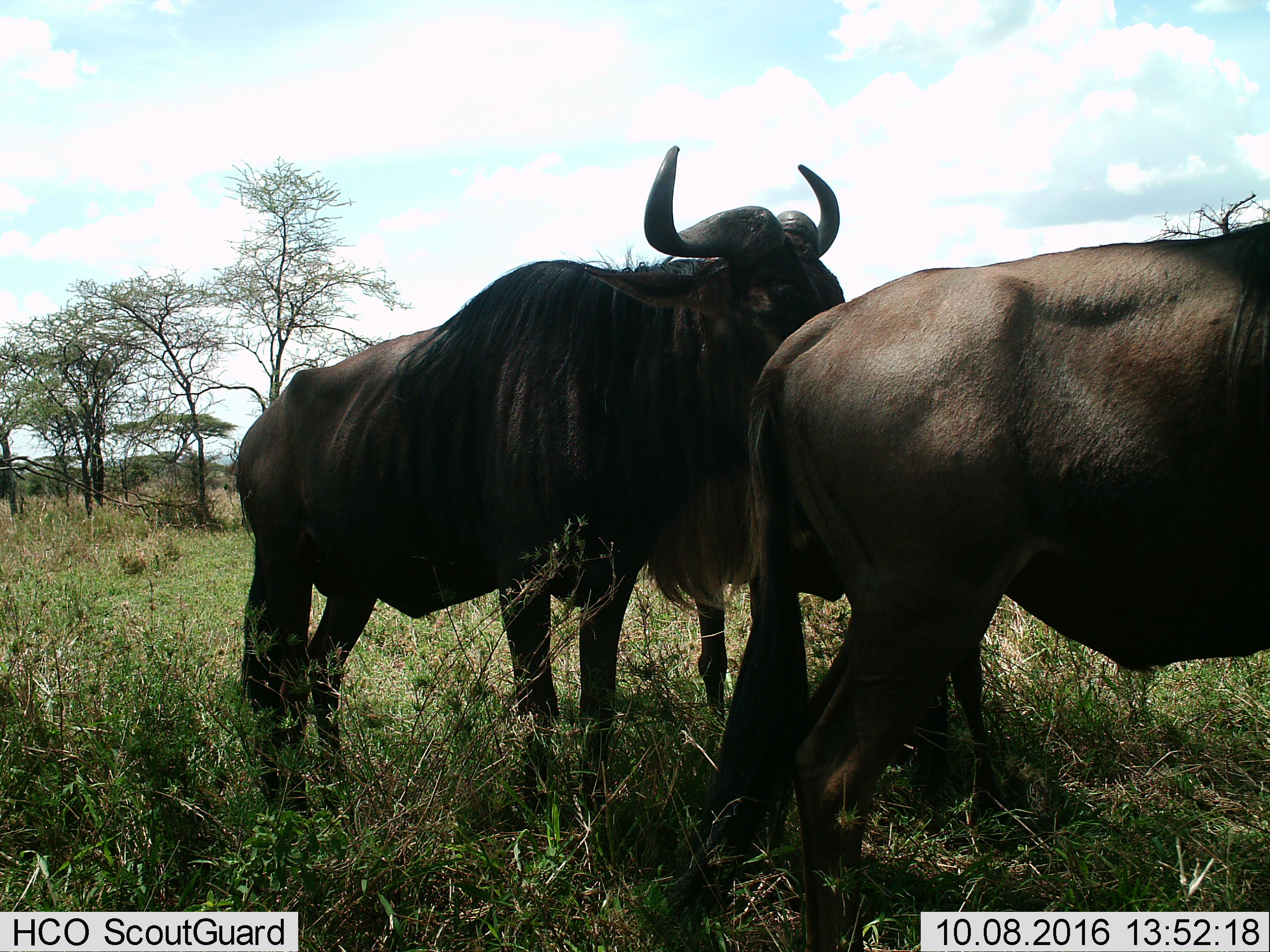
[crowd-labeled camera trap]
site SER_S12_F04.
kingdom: Animalia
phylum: Chordata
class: Mammalia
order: Artiodactyla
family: Bovidae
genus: Connochaetes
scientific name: Connochaetes taurinus taurinus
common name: blue wildebeest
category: wildebeestblue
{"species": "wildebeestblue (blue wildebeest) (Connochaetes taurinus taurinus)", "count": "2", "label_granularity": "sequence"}